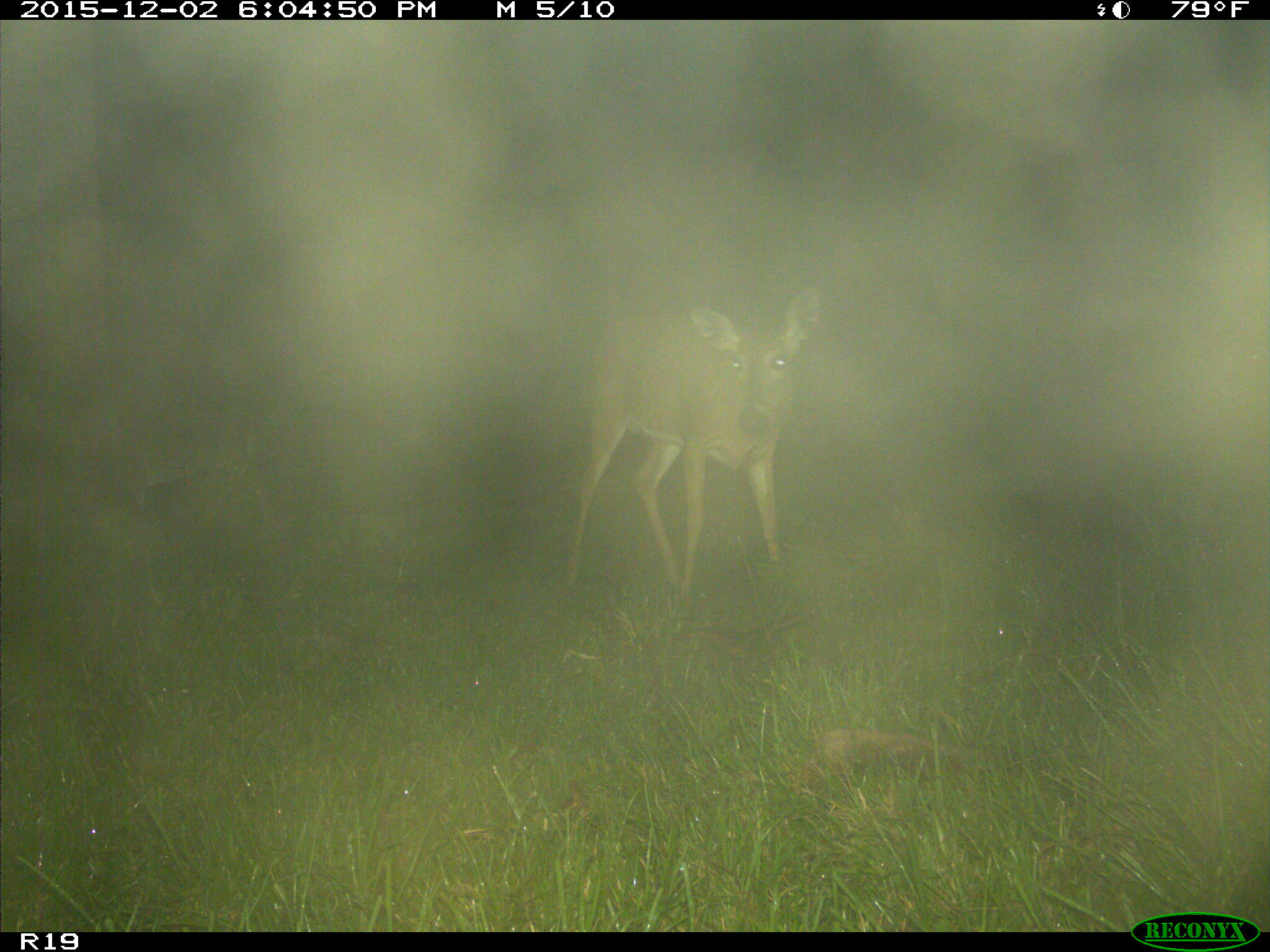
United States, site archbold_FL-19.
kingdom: Animalia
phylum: Chordata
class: Mammalia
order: Artiodactyla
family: Cervidae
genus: Odocoileus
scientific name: Odocoileus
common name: deer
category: unidentified deer